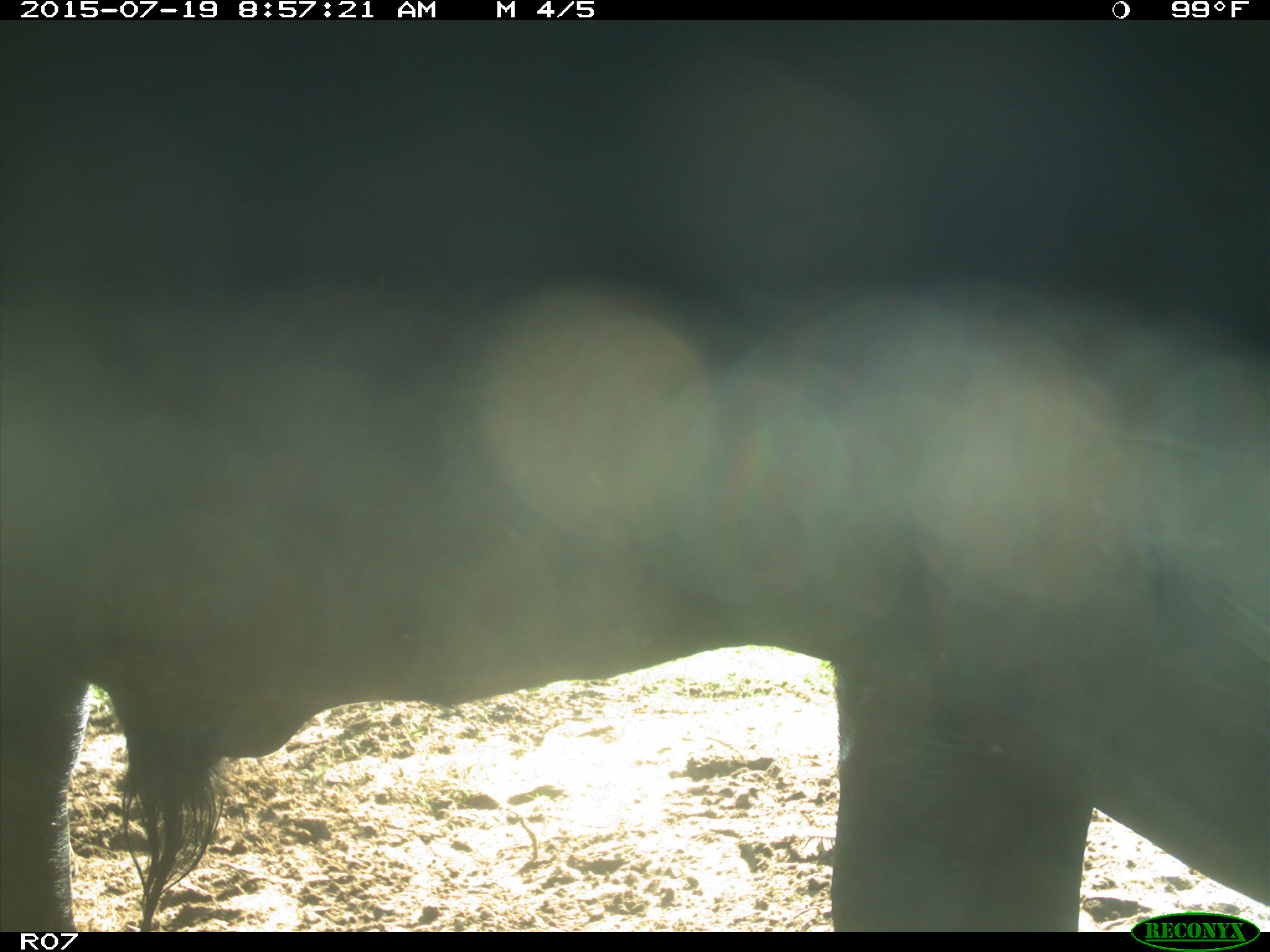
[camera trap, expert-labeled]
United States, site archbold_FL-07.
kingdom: Animalia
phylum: Chordata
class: Mammalia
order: Artiodactyla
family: Bovidae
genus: Bos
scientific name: Bos taurus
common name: domestic cow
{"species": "Bos taurus (domestic cow)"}